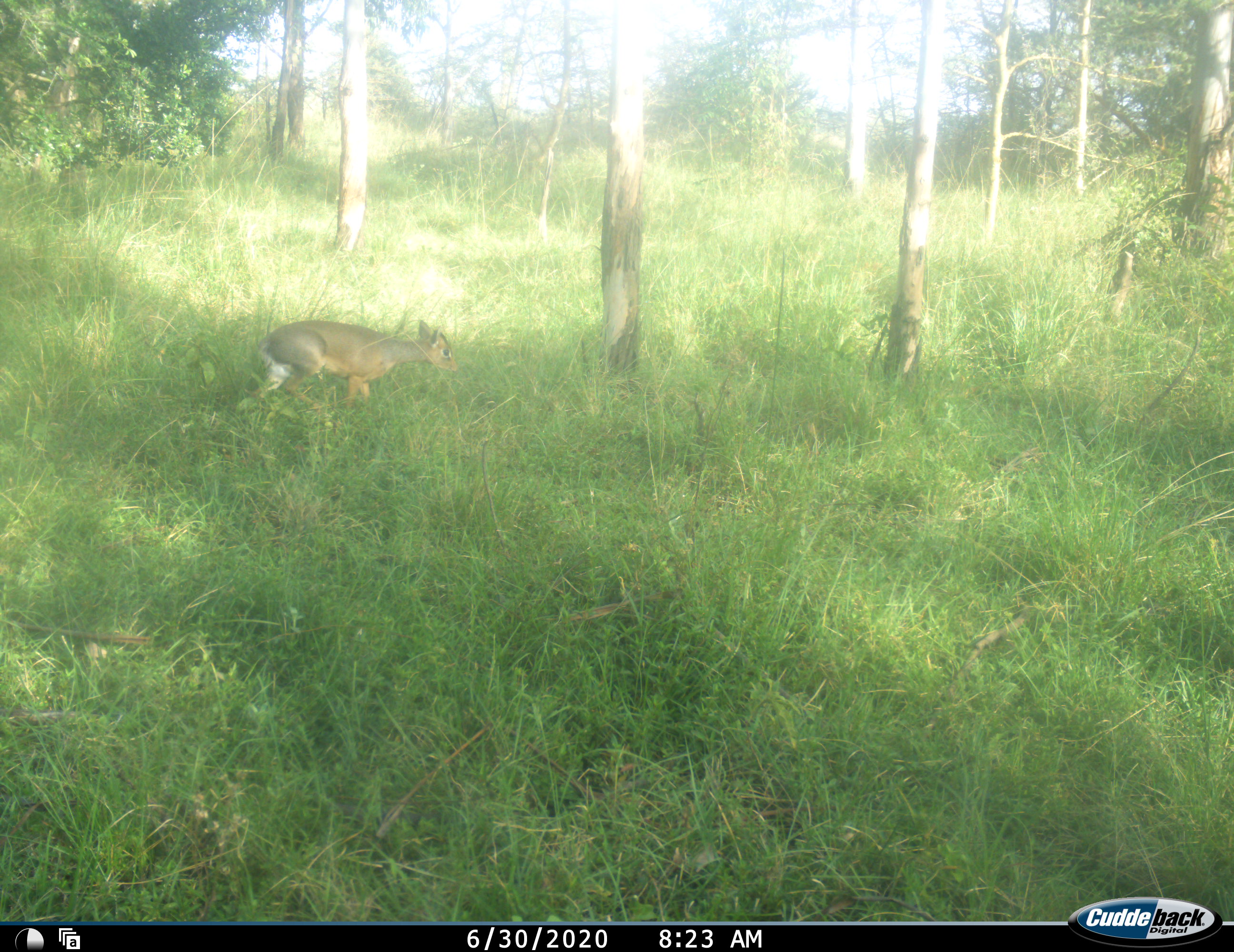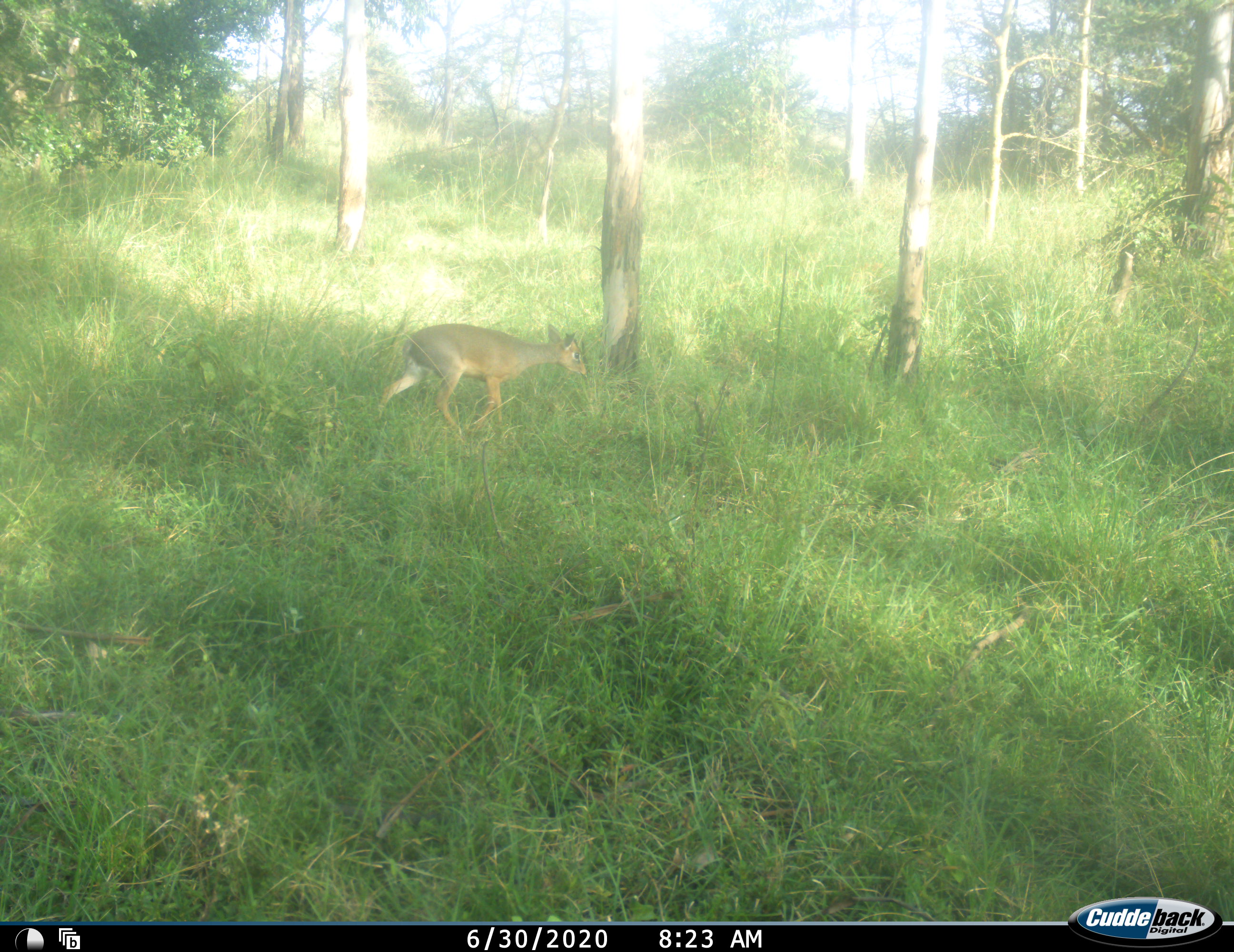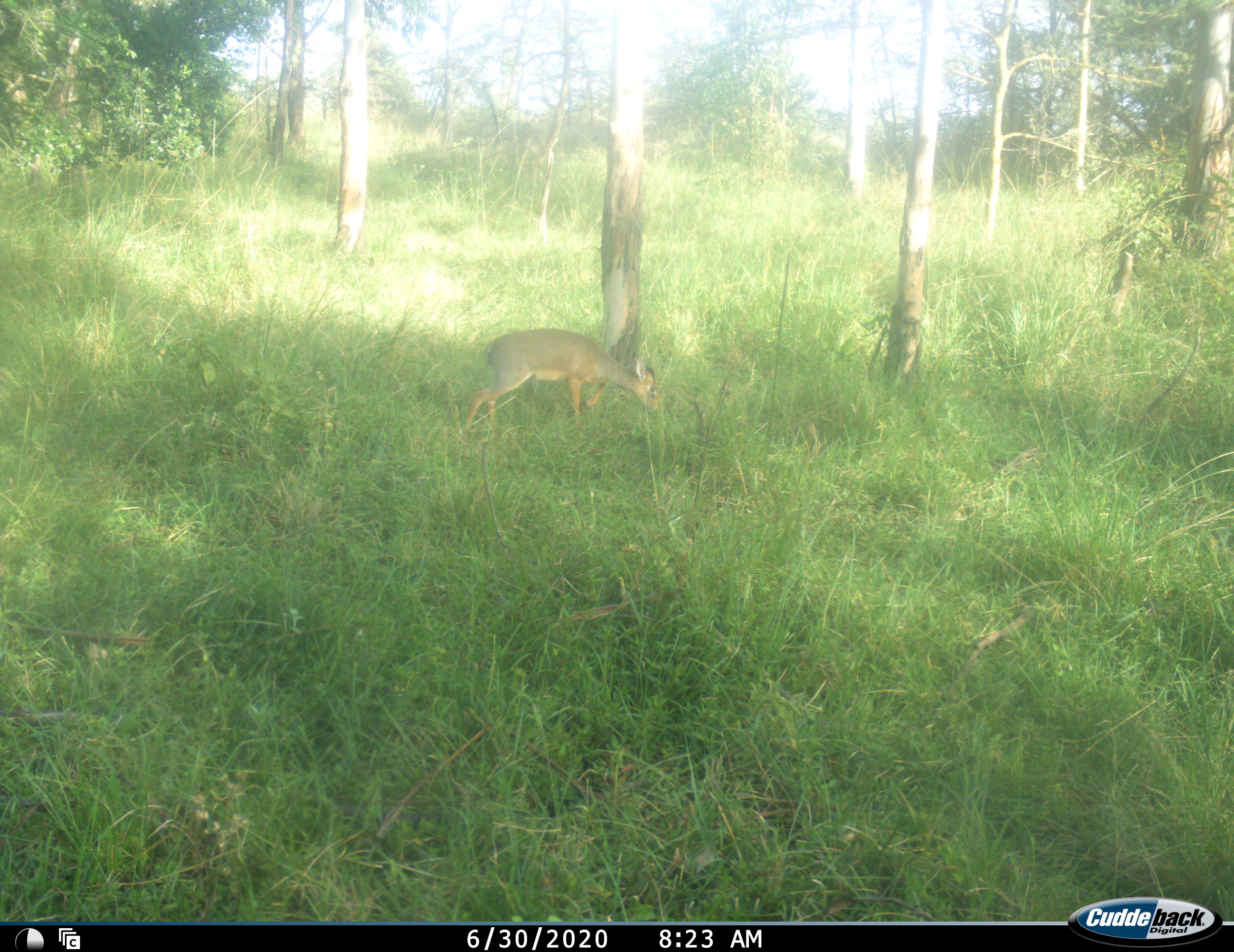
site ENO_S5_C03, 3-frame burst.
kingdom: Animalia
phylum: Chordata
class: Mammalia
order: Artiodactyla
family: Bovidae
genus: Madoqua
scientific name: Madoqua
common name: dik-dik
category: dikdik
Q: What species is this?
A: Dikdik (dik-dik) (Madoqua).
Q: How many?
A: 1.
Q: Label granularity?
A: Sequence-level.